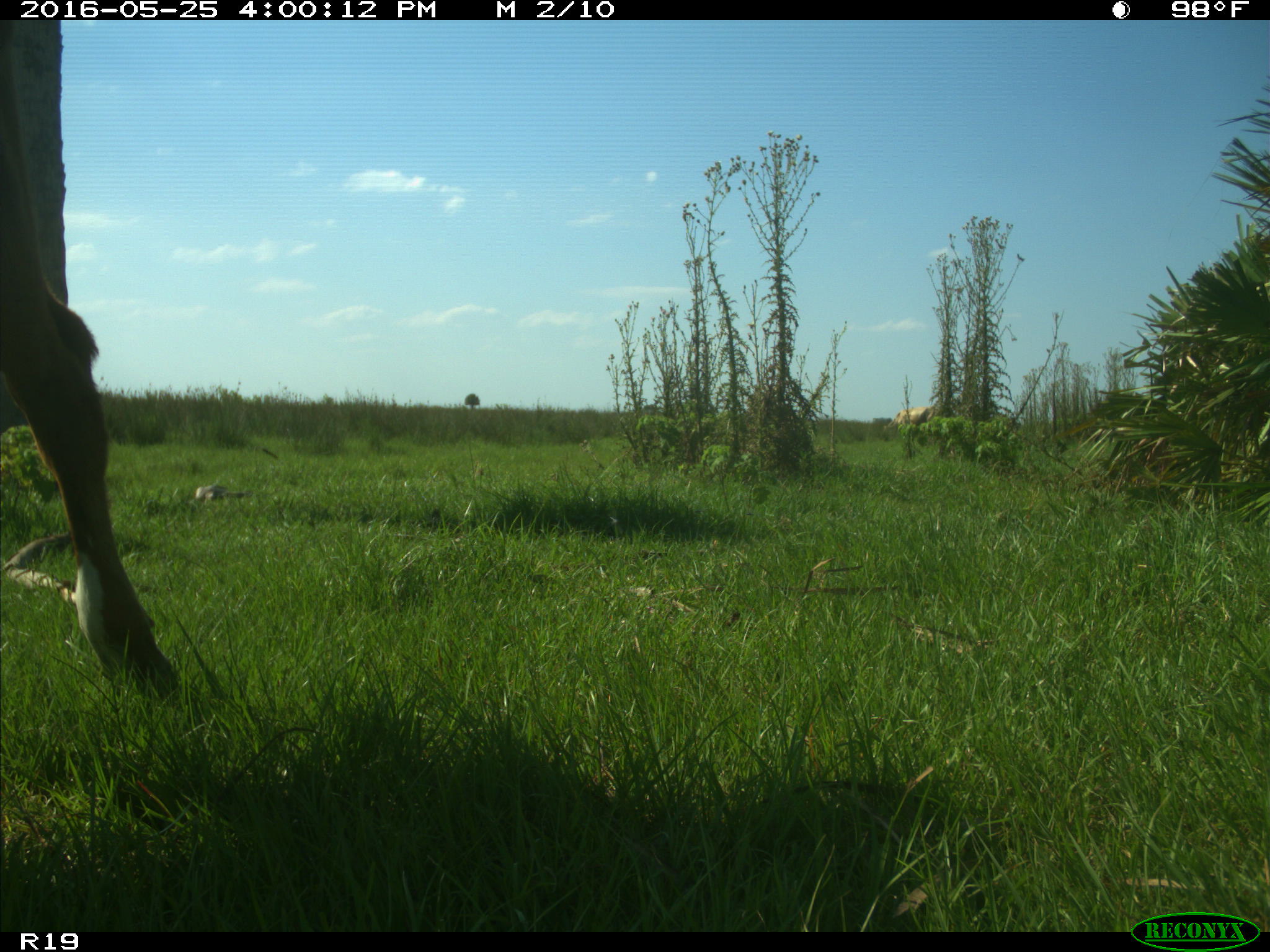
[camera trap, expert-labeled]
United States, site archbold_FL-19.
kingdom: Animalia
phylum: Chordata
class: Mammalia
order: Artiodactyla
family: Bovidae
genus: Bos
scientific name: Bos taurus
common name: domestic cow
Bos taurus (domestic cow).